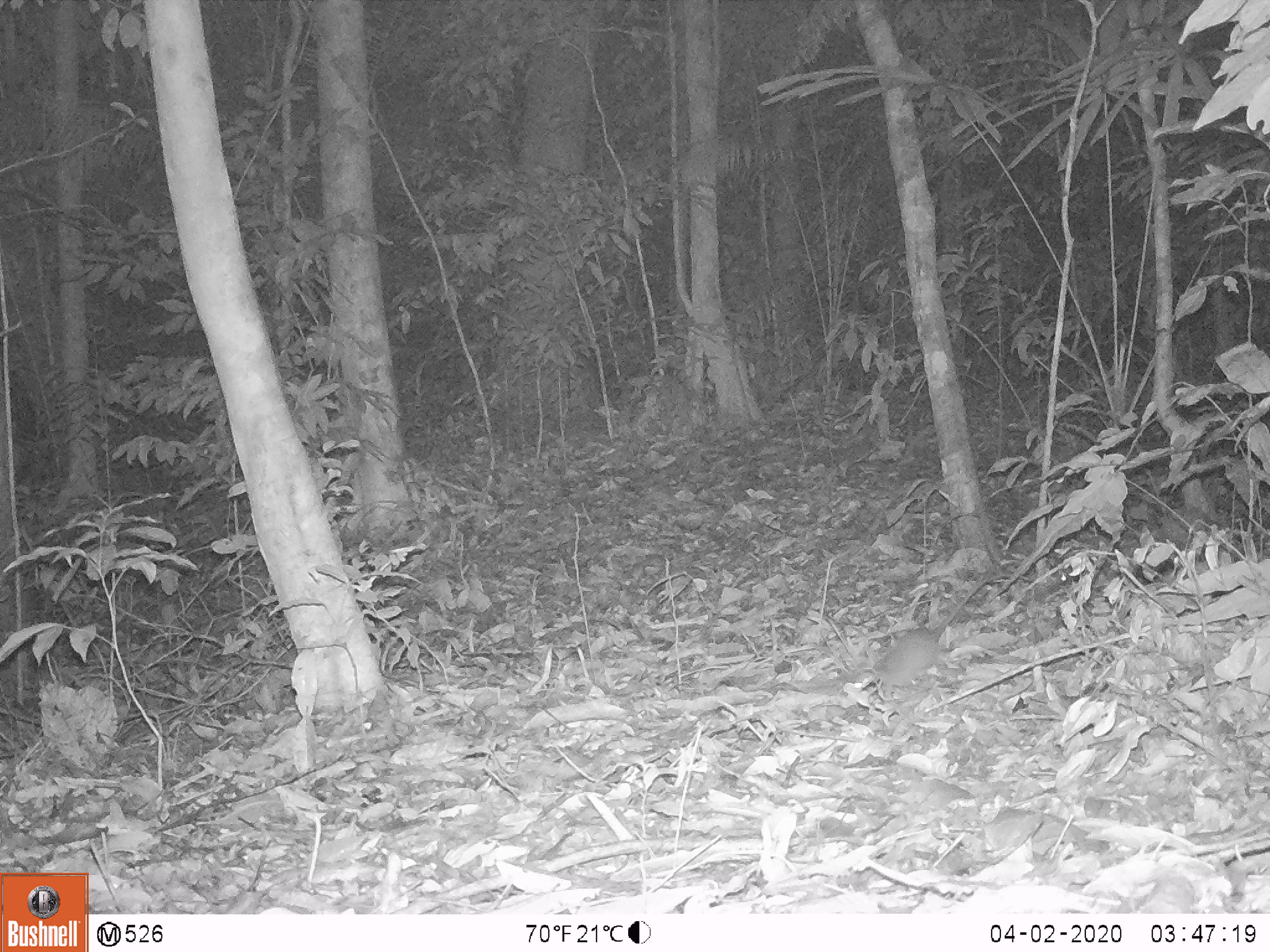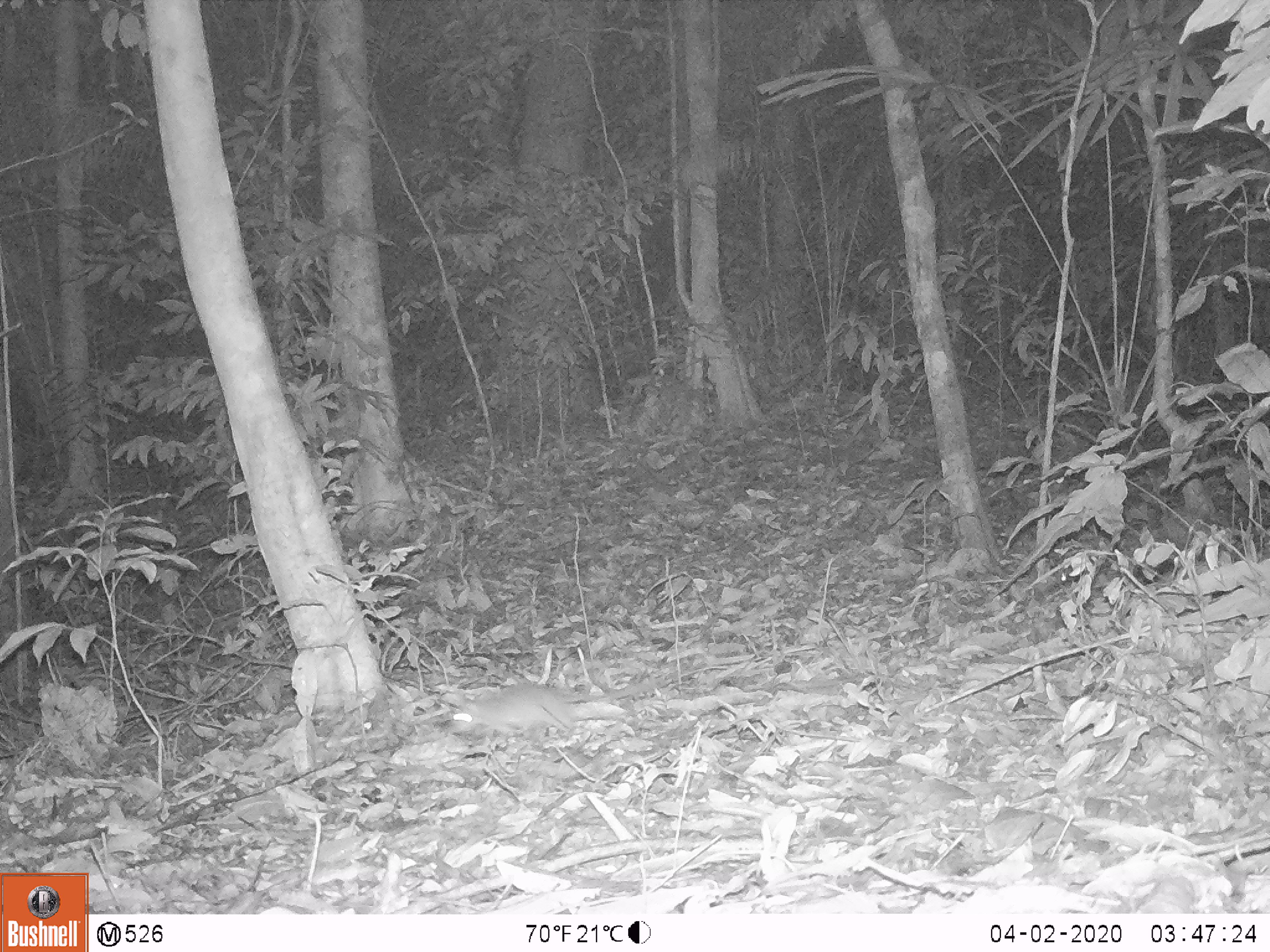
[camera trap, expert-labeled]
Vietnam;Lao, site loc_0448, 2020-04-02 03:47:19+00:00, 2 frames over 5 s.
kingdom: Animalia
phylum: Chordata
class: Mammalia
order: Rodentia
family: Muridae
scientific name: Muridae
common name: old-world mice and rats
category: unidentified murid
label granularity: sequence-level